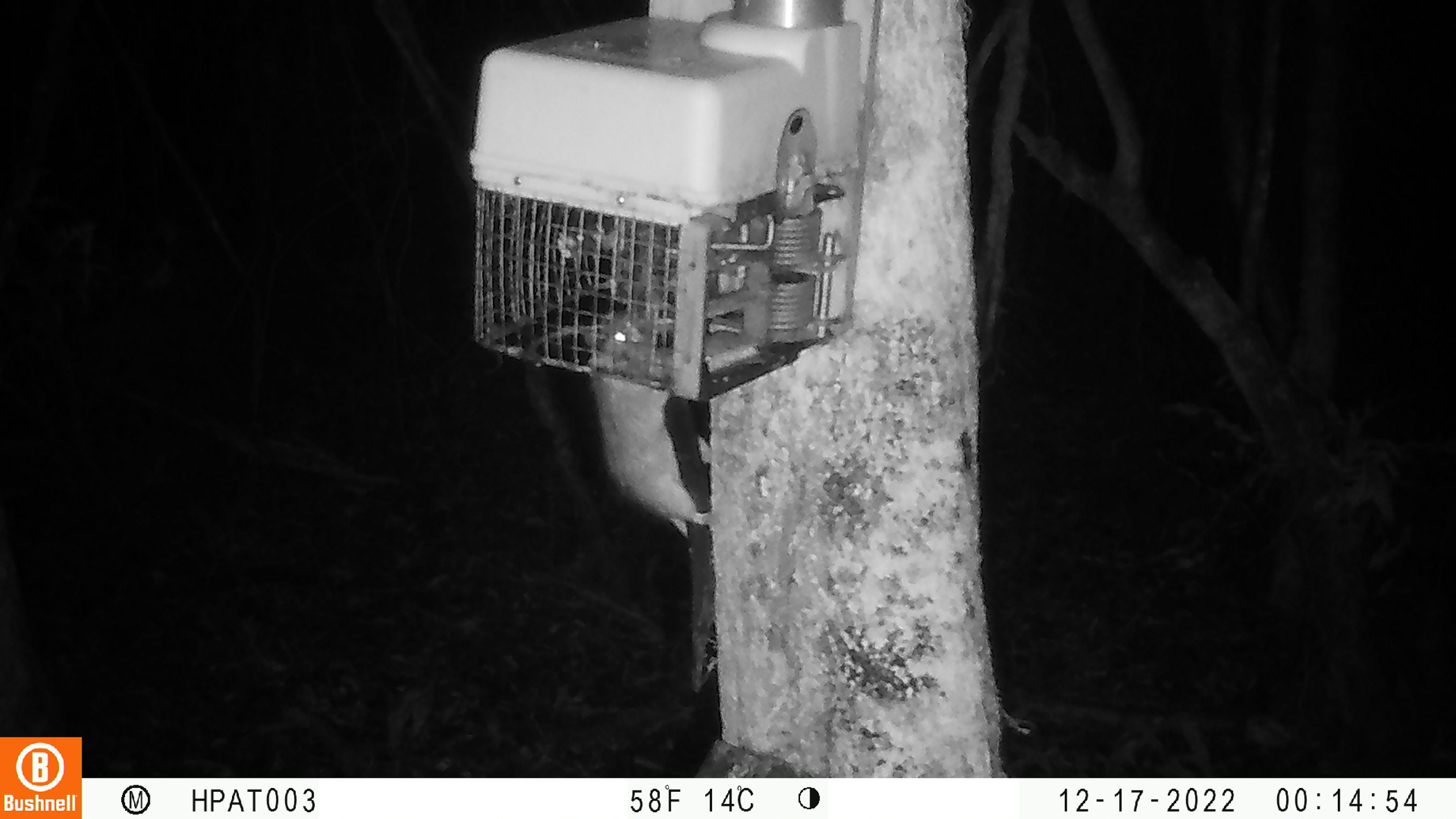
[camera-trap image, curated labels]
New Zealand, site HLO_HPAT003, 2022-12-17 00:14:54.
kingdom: Animalia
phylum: Chordata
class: Mammalia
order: Rodentia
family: Muridae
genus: Rattus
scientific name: Rattus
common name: rat